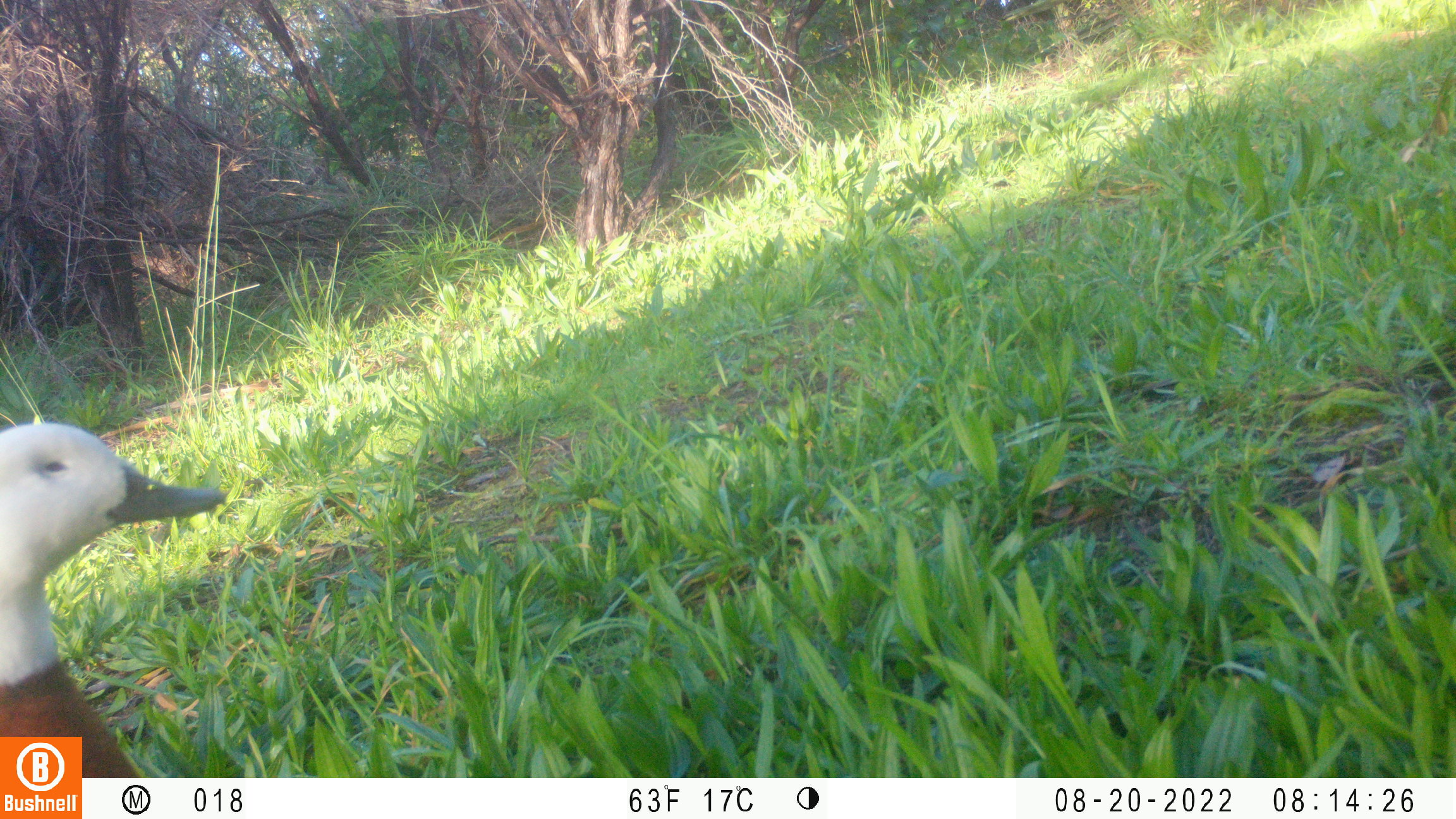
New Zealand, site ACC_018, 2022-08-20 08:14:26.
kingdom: Animalia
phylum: Chordata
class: Aves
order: Anseriformes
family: Anatidae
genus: Tadorna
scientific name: Tadorna variegata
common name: paradise shelduck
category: paradise duck